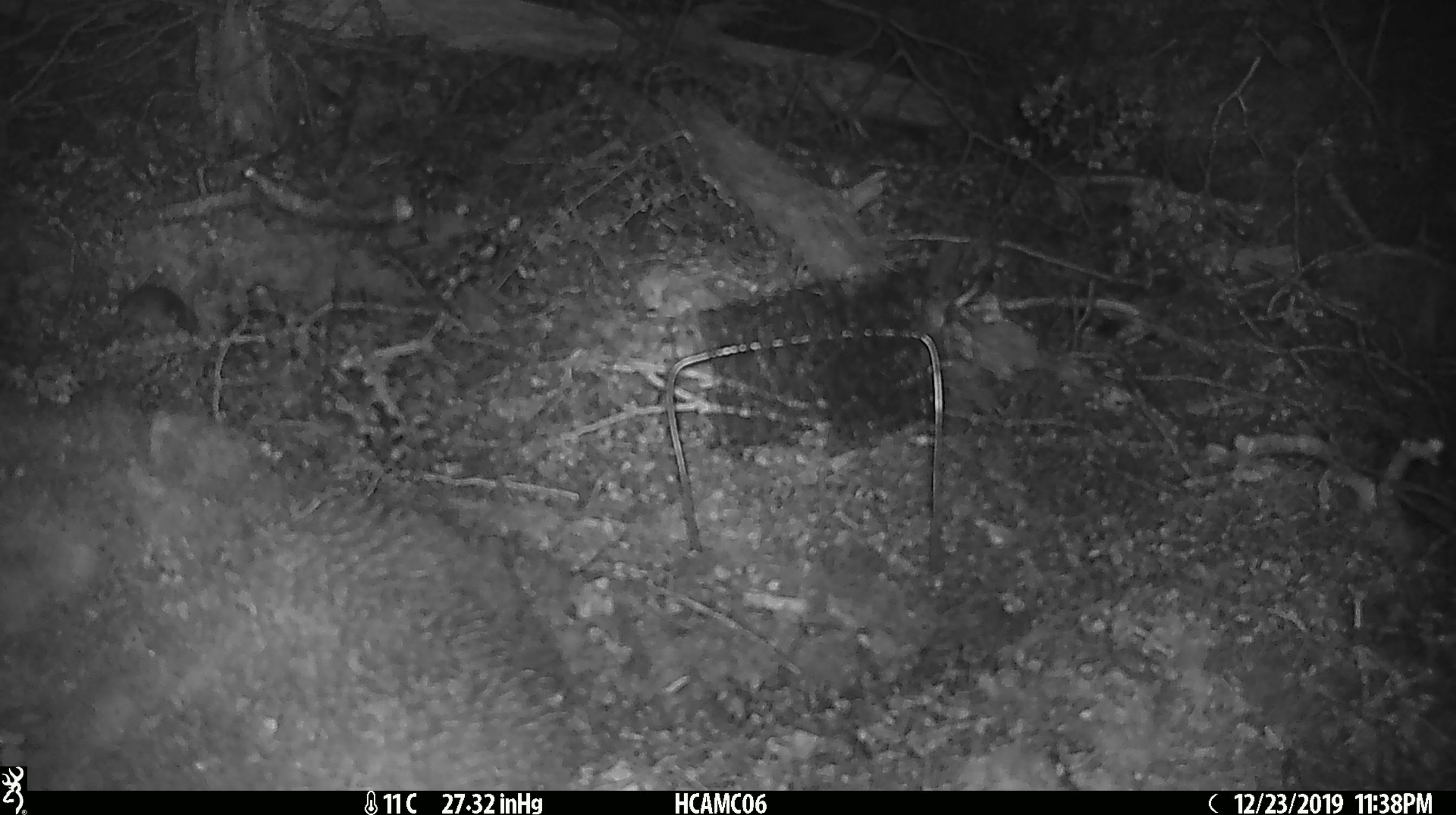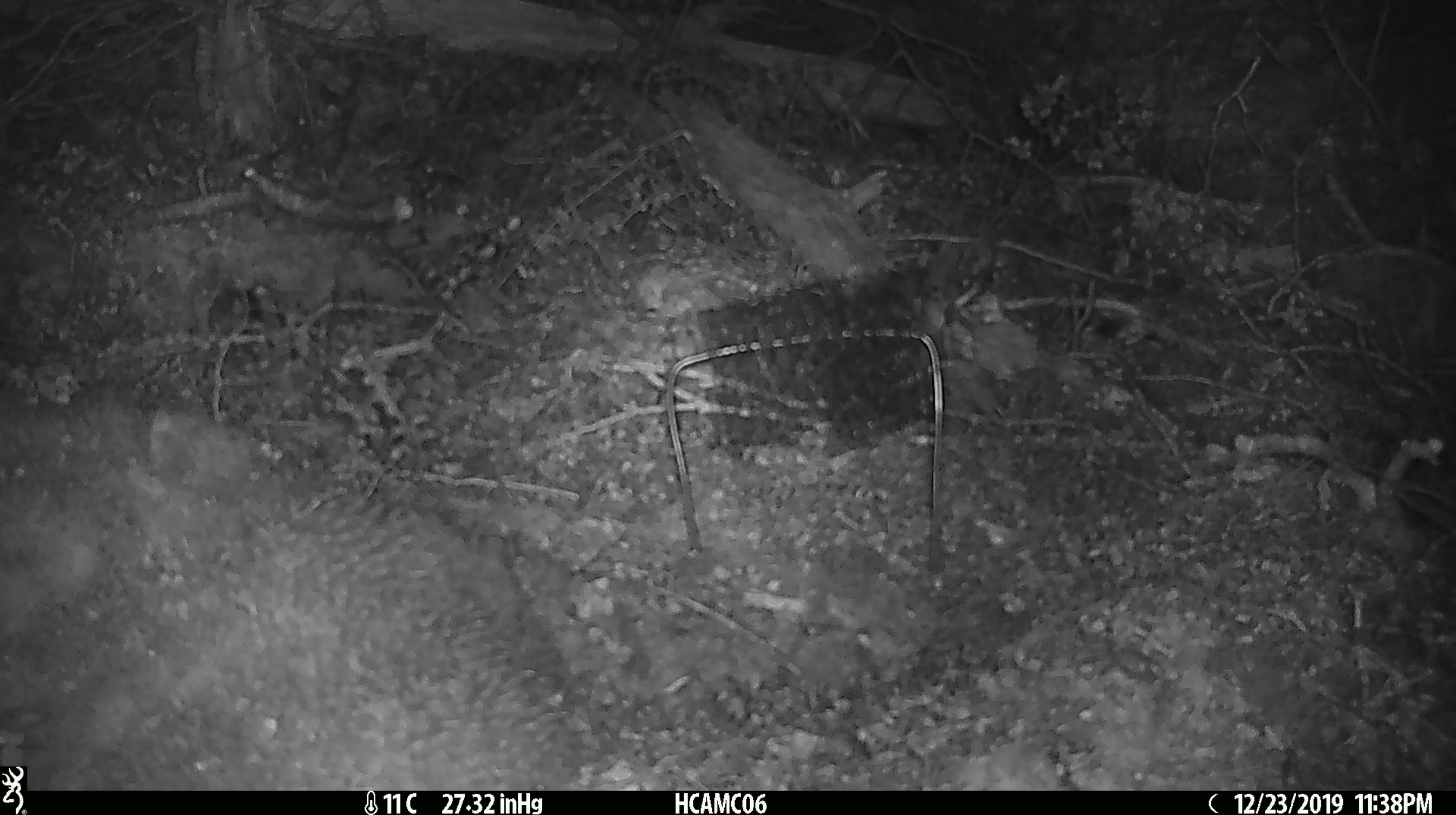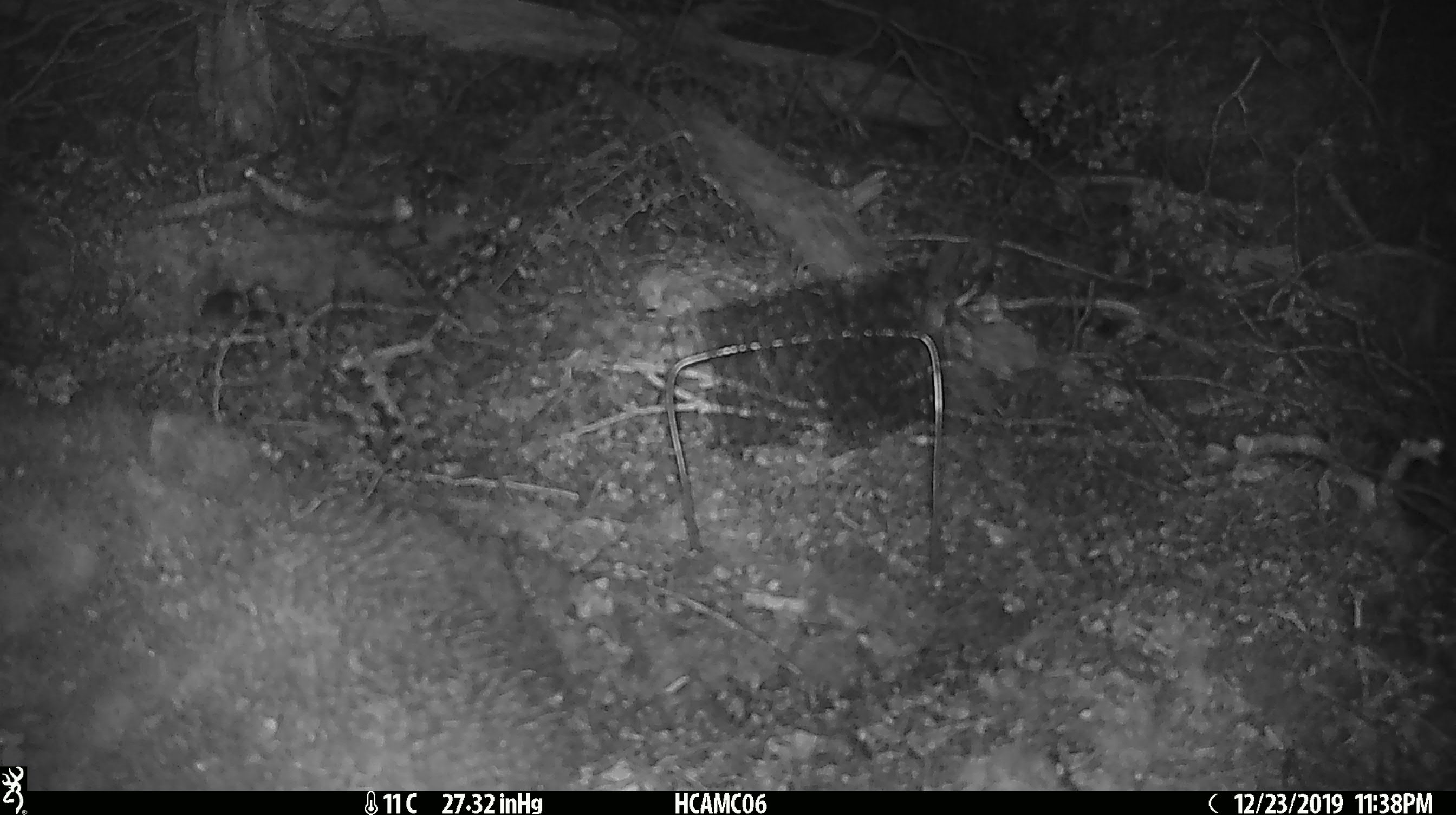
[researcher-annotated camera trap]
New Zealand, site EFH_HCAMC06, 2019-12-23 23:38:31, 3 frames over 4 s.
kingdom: Animalia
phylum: Chordata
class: Mammalia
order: Rodentia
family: Muridae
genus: Mus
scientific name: Mus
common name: mouse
Mouse (Mus).